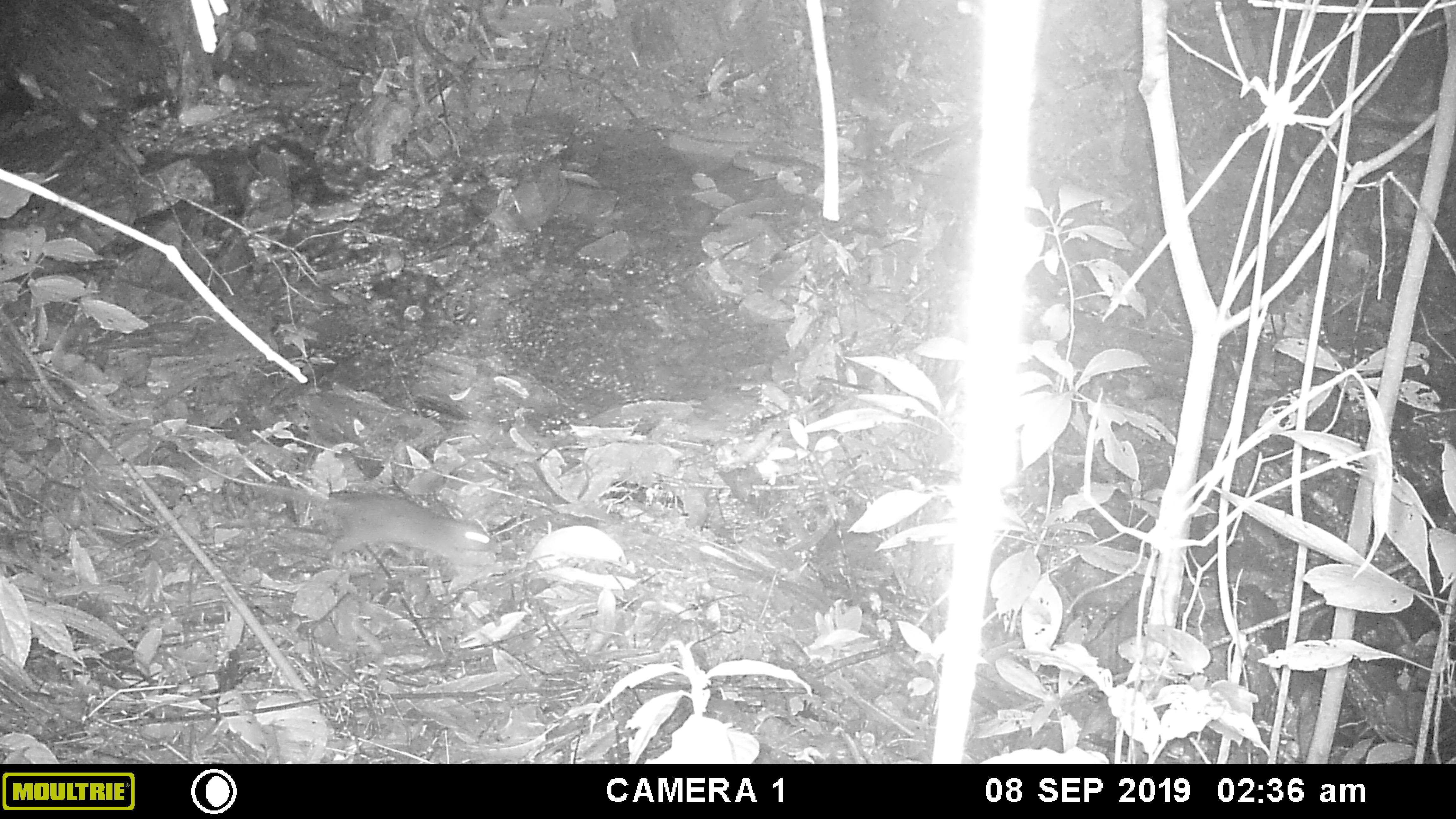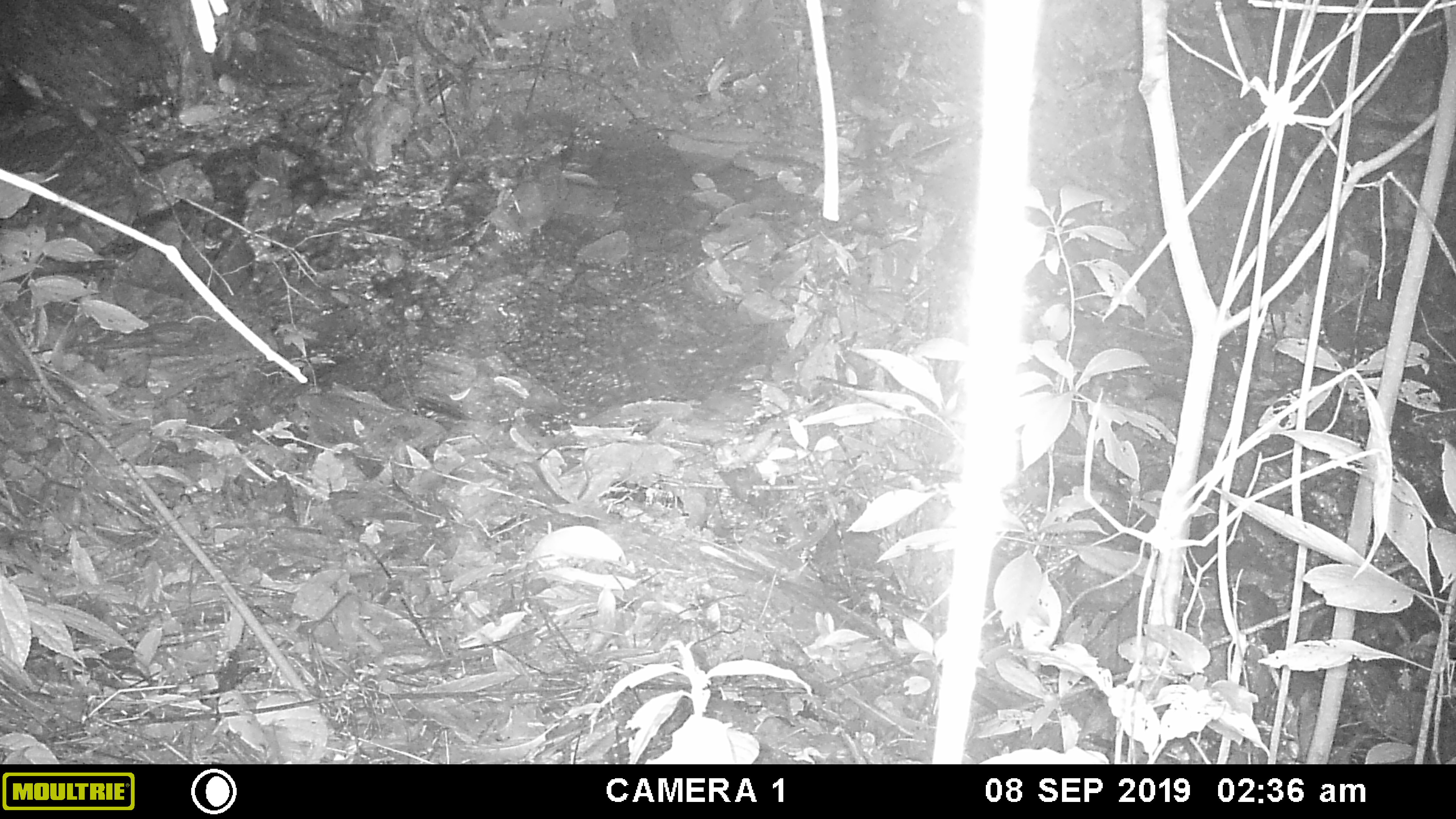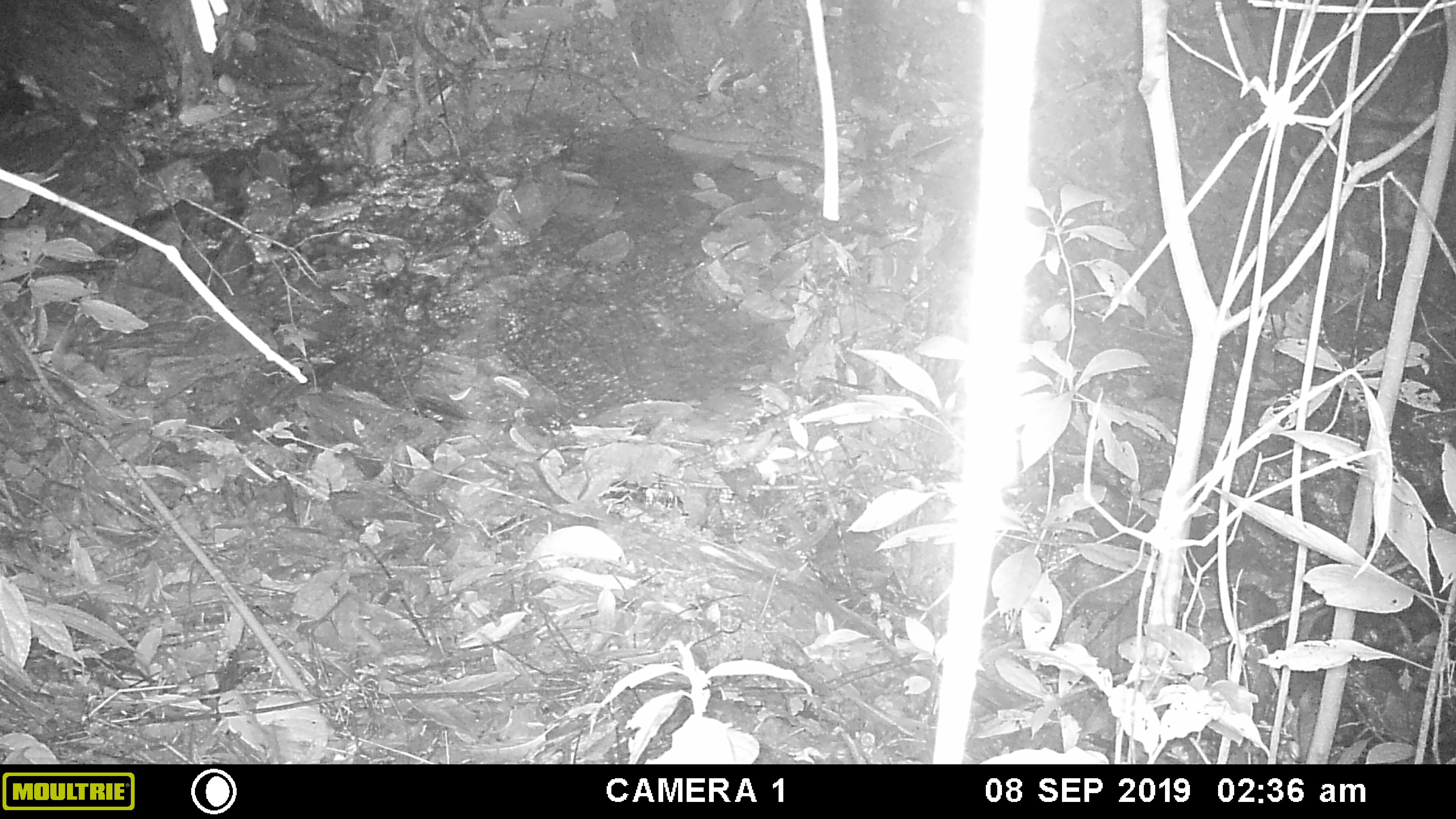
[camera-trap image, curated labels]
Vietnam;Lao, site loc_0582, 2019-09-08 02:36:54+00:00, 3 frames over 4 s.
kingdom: Animalia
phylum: Chordata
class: Mammalia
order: Rodentia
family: Muridae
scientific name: Muridae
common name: old-world mice and rats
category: unidentified murid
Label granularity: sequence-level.